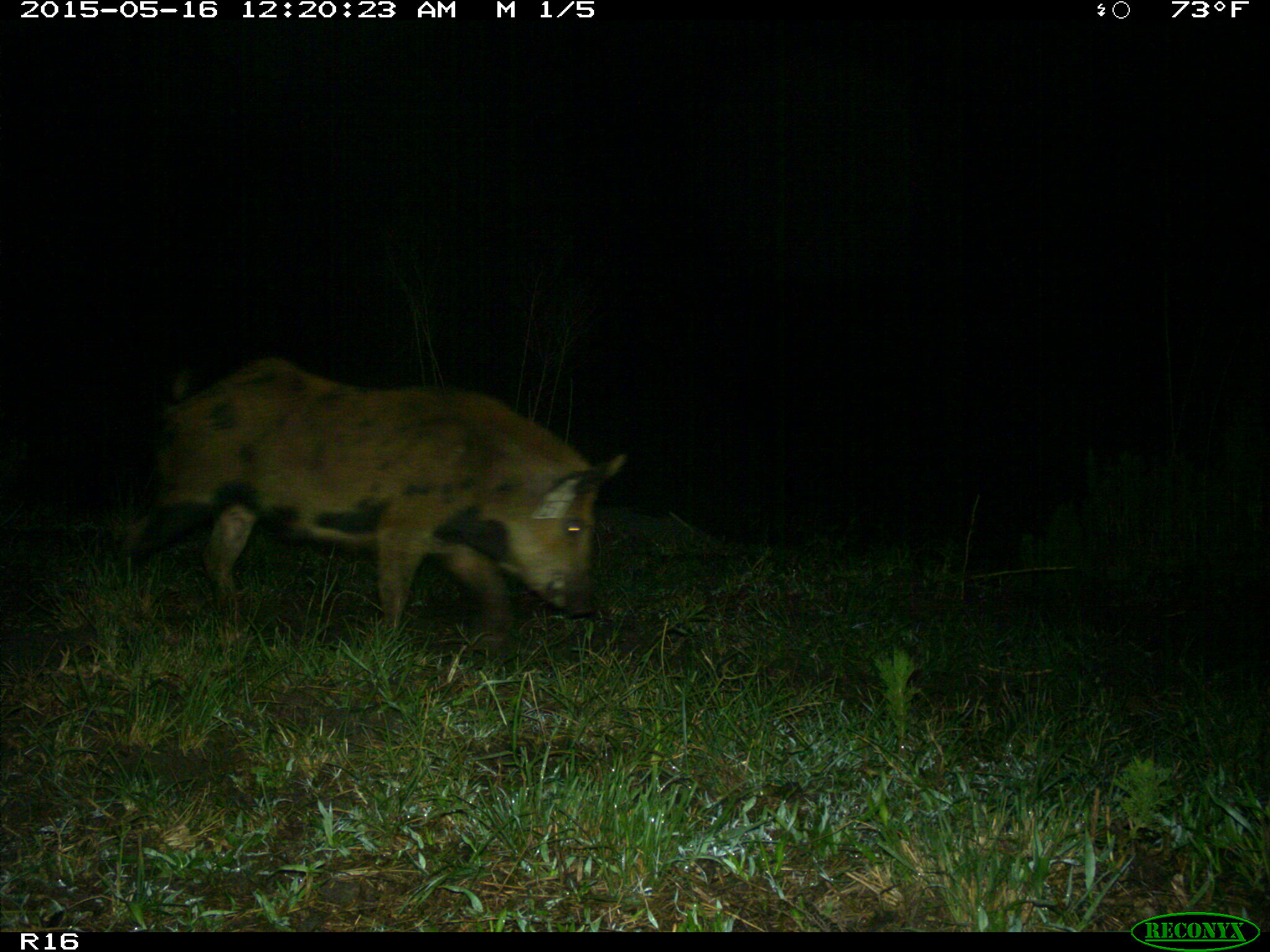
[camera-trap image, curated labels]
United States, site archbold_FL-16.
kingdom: Animalia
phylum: Chordata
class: Mammalia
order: Artiodactyla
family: Suidae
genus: Sus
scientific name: Sus scrofa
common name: wild boar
Sus scrofa (wild boar).